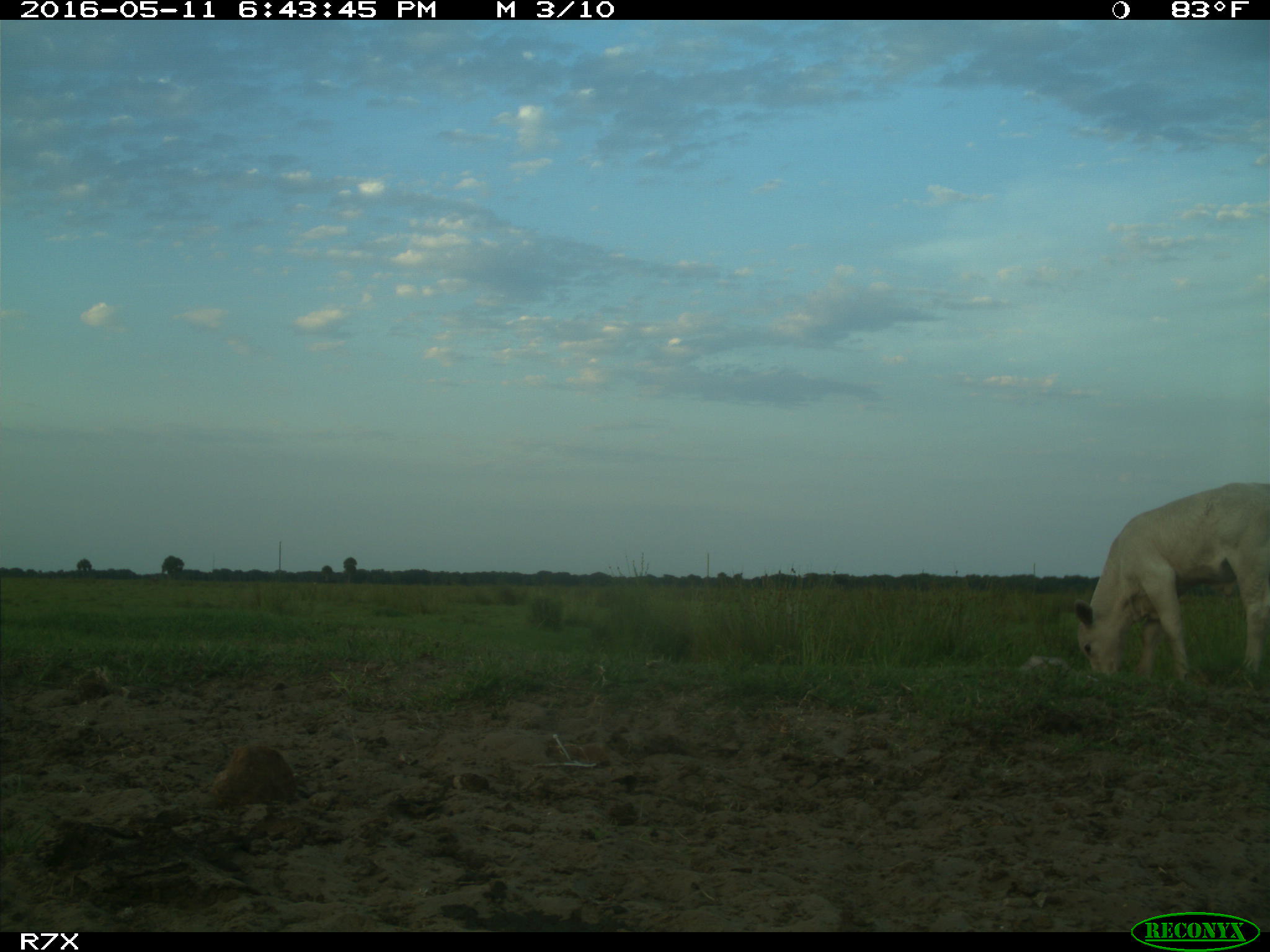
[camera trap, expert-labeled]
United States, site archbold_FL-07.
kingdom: Animalia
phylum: Chordata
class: Mammalia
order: Artiodactyla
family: Bovidae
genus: Bos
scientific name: Bos taurus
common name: domestic cow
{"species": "Bos taurus (domestic cow)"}